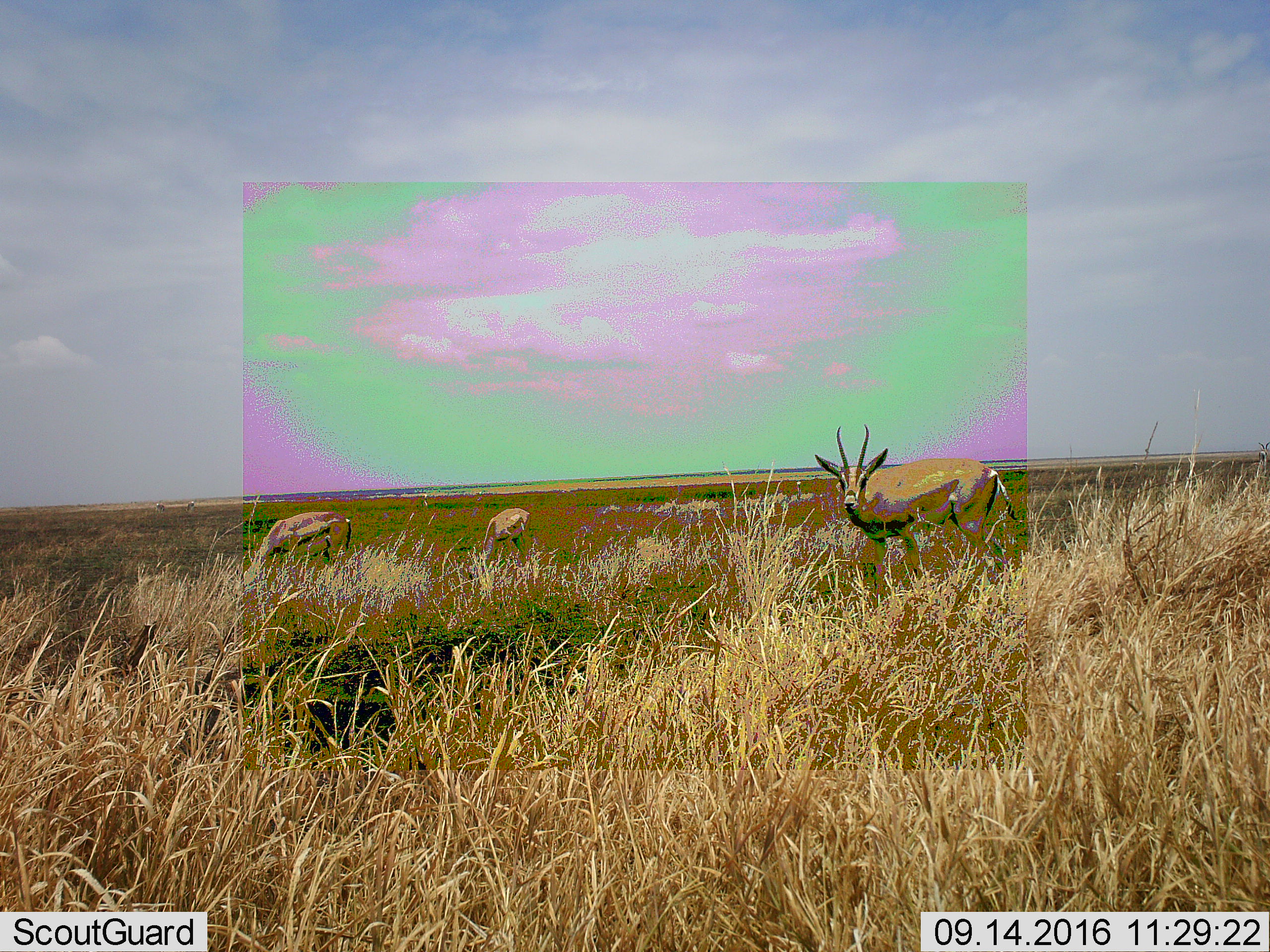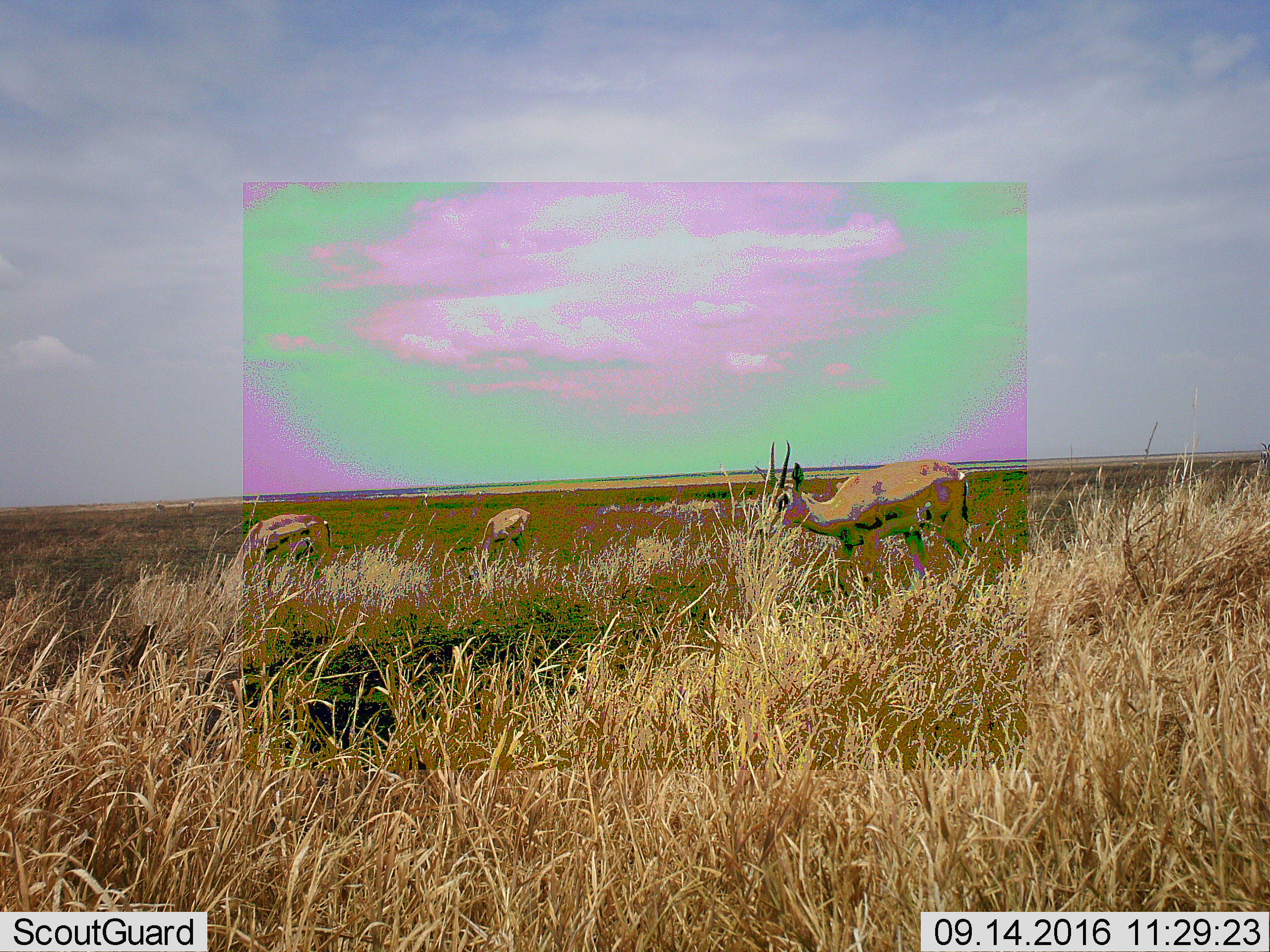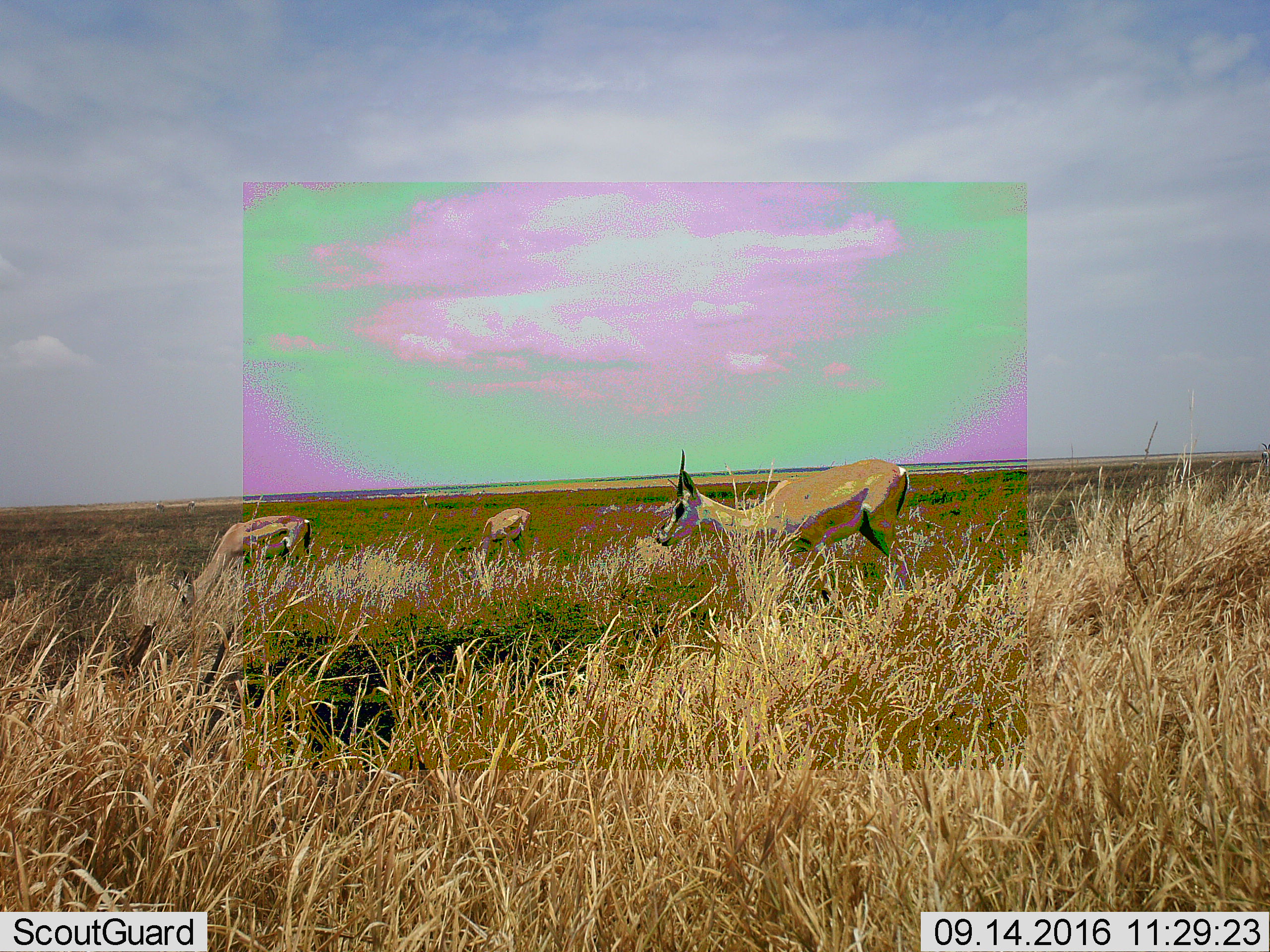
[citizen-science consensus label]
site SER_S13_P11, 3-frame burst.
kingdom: Animalia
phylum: Chordata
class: Mammalia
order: Artiodactyla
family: Bovidae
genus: Eudorcas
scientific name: Eudorcas thomsonii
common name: thomson's gazelle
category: gazellethomsons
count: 3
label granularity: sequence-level